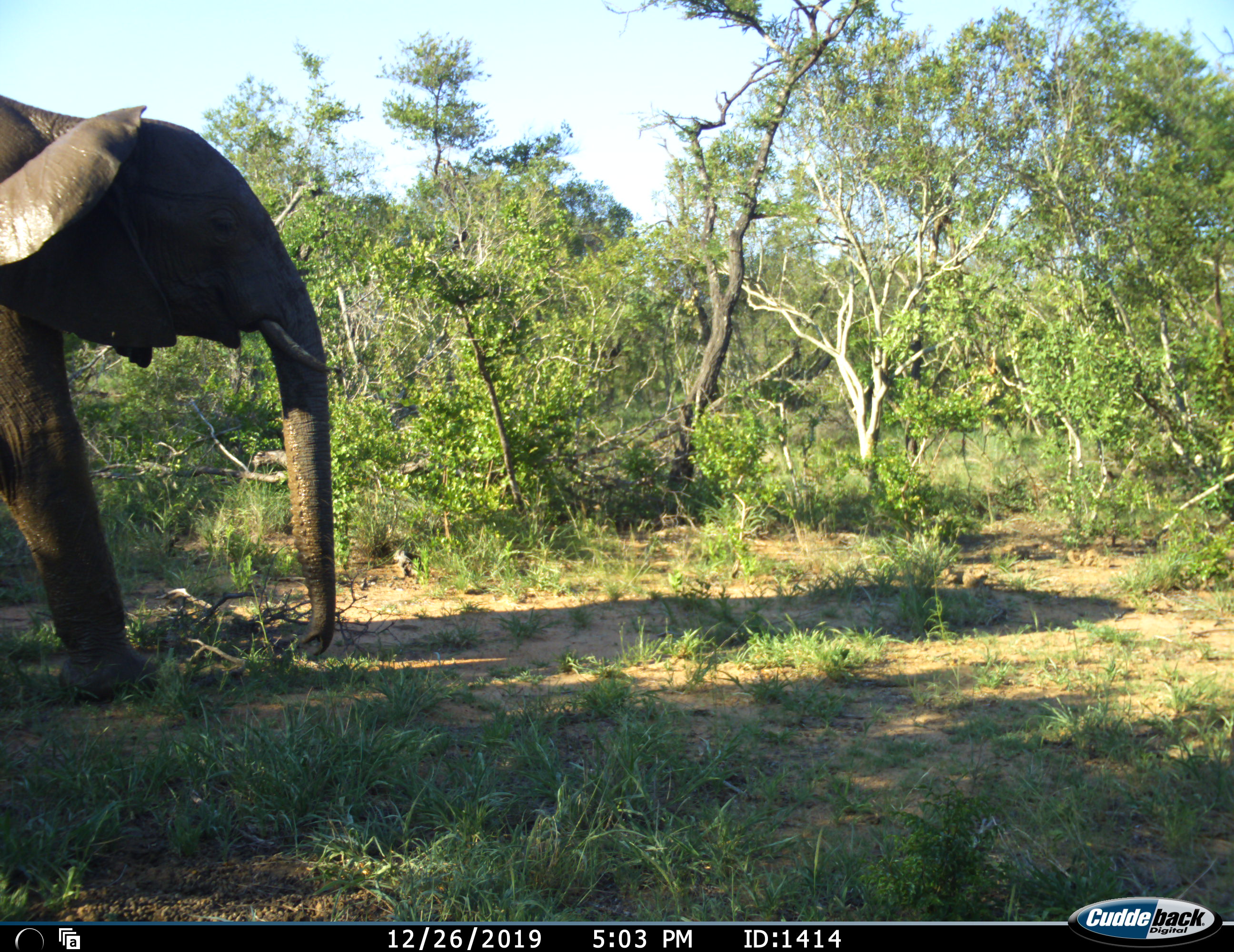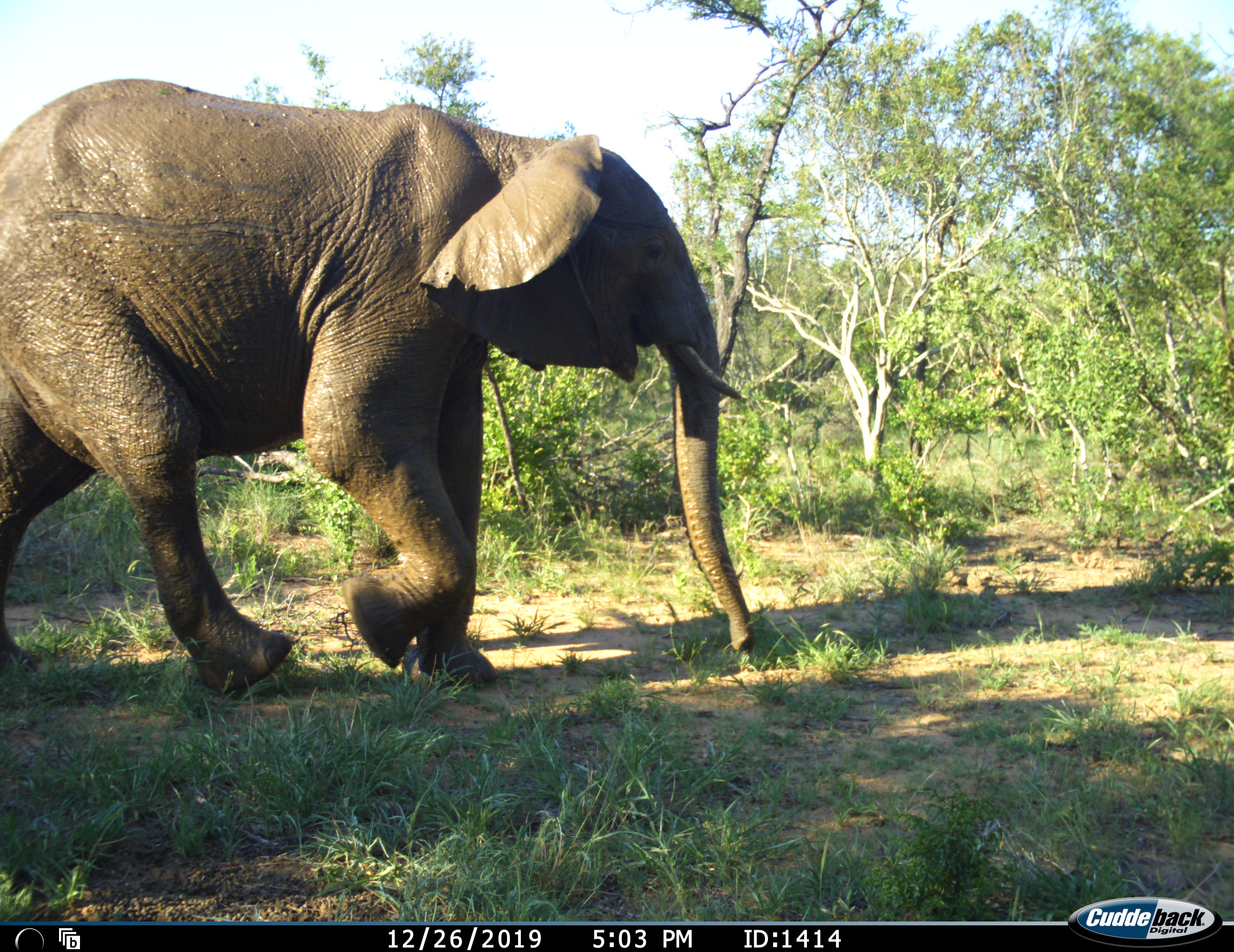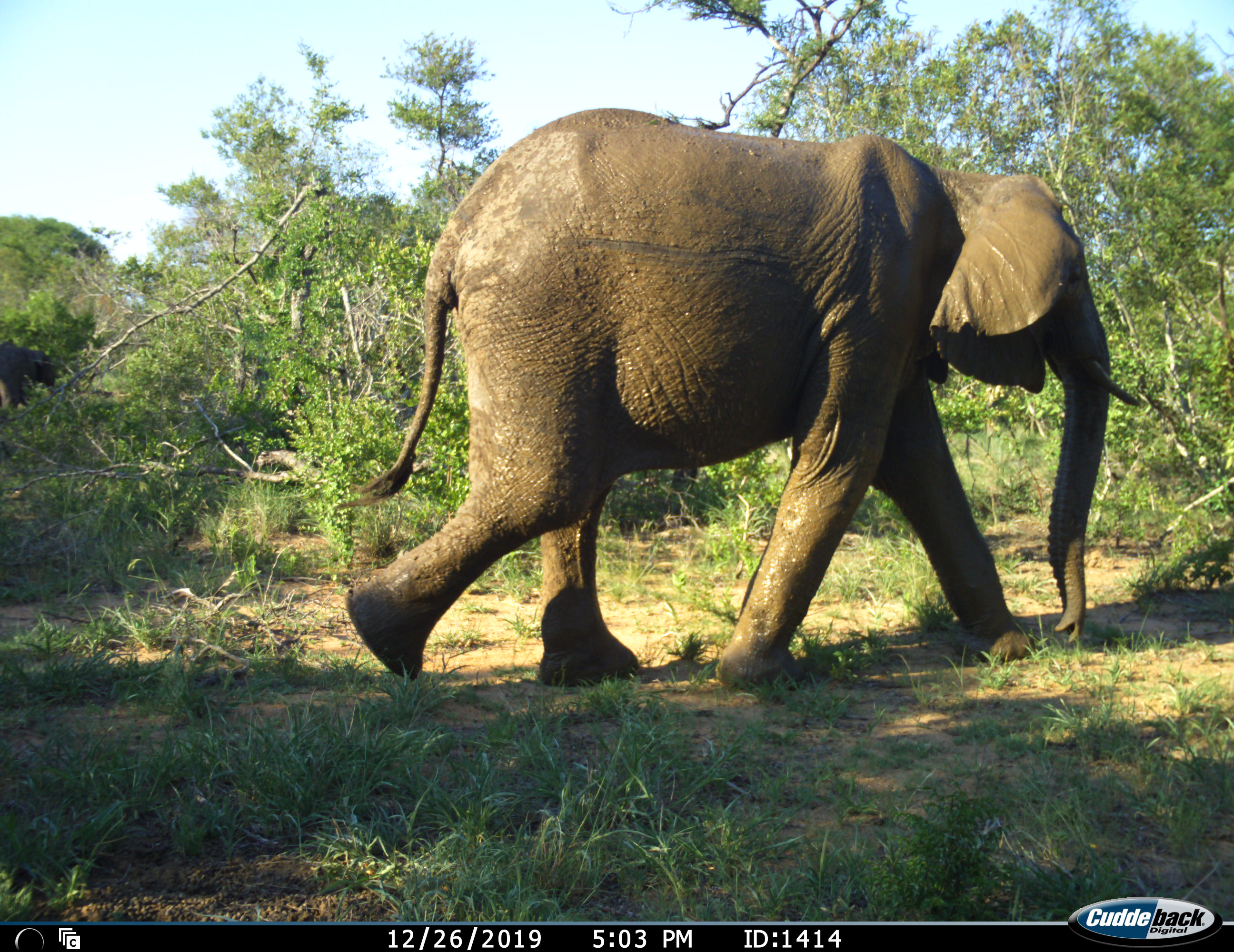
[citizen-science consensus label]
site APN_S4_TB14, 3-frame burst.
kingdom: Animalia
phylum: Chordata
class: Mammalia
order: Proboscidea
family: Elephantidae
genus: Loxodonta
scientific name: Loxodonta africana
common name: african bush elephant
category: elephant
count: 1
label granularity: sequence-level